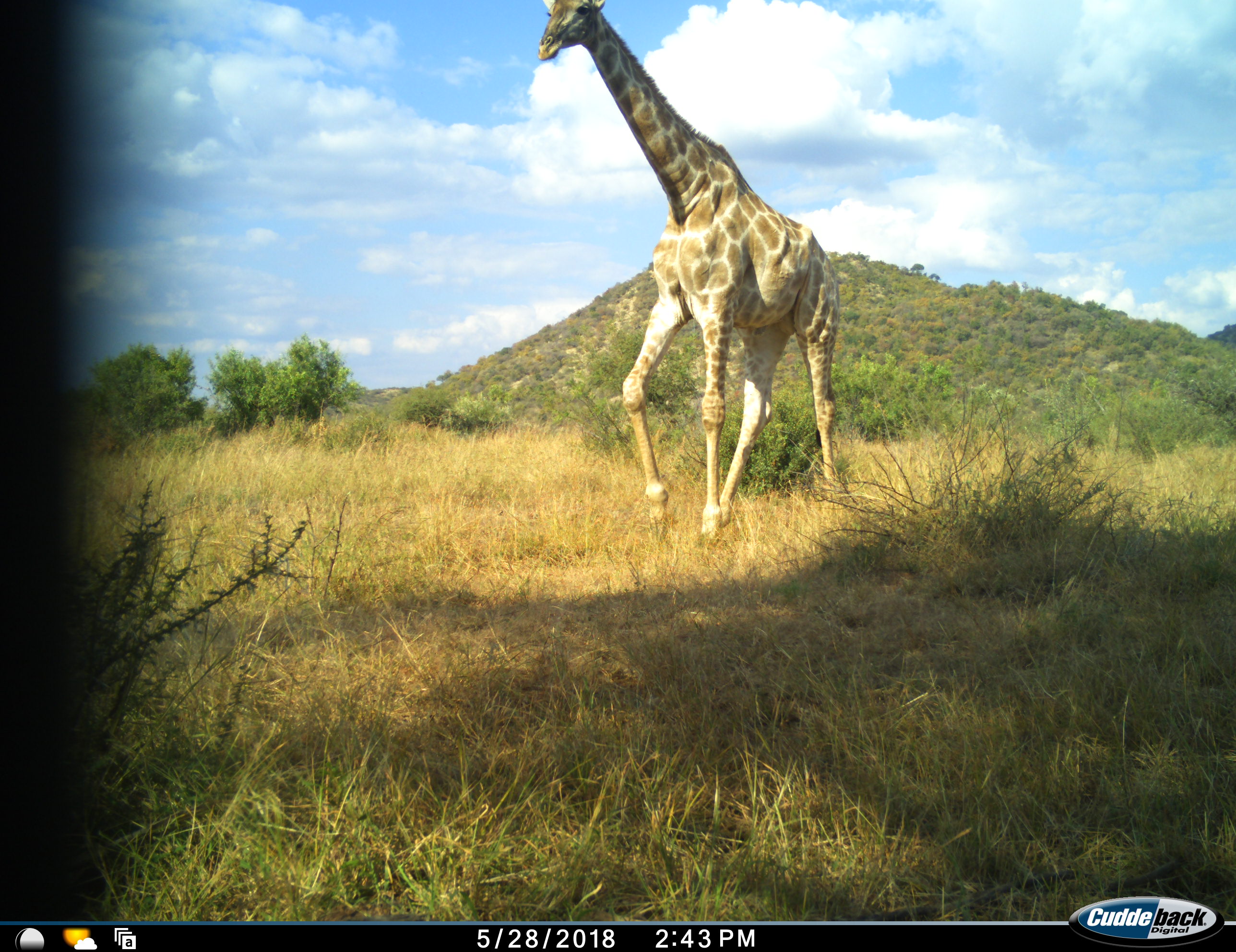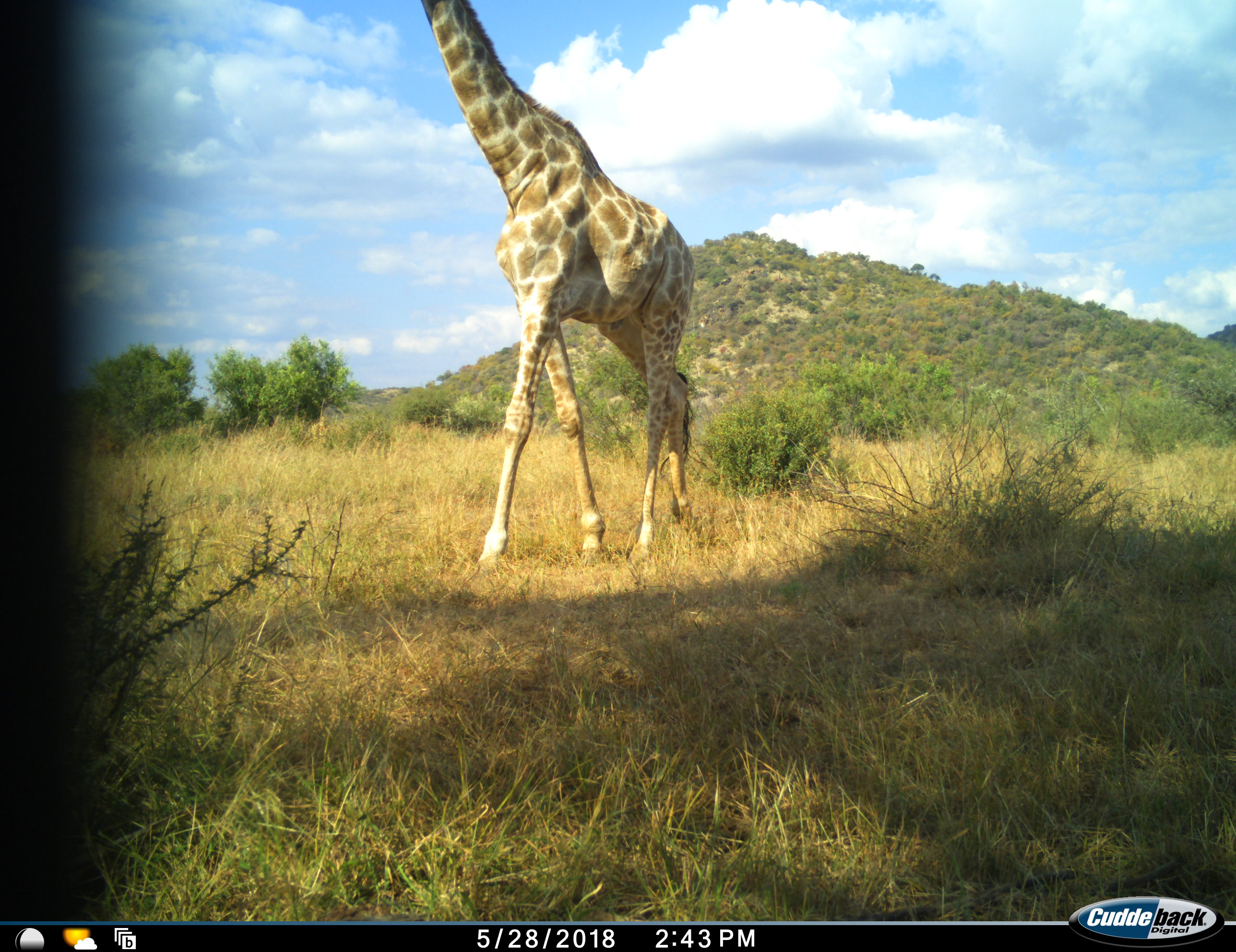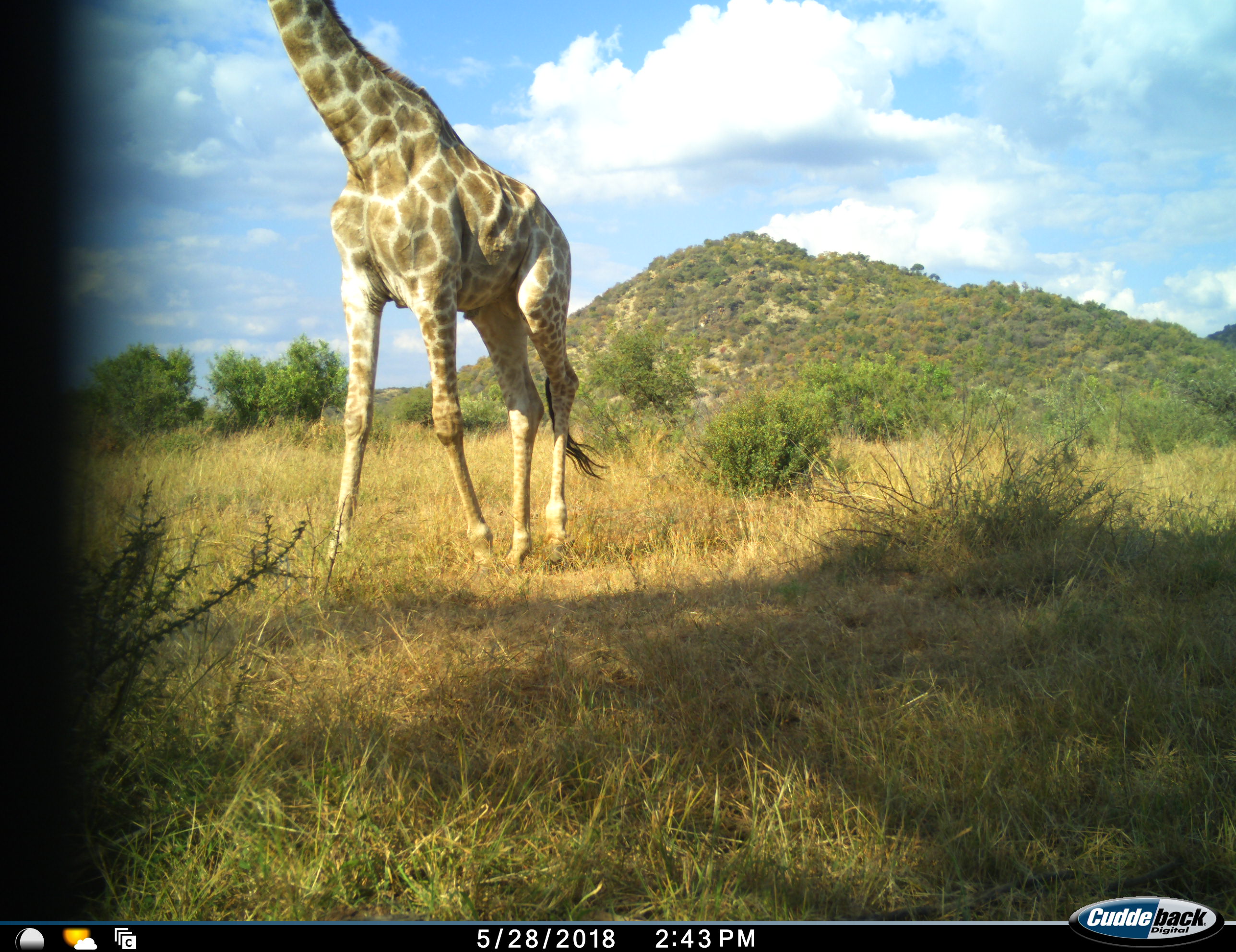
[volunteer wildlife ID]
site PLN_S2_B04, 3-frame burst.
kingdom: Animalia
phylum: Chordata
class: Mammalia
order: Artiodactyla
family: Giraffidae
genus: Giraffa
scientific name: Giraffa camelopardalis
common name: giraffe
Giraffe (Giraffa camelopardalis), count 1. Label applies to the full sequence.